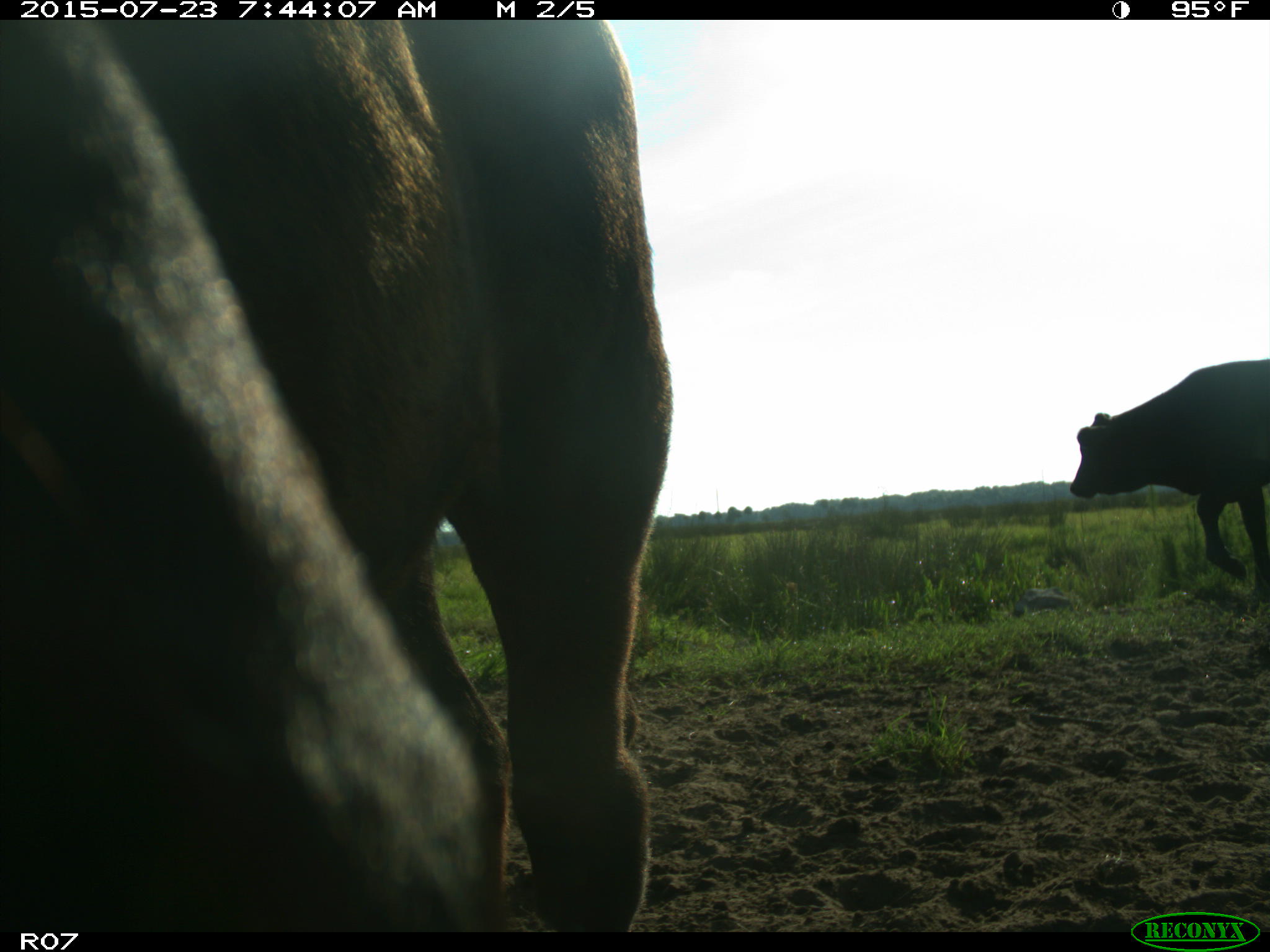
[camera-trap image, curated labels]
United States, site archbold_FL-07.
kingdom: Animalia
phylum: Chordata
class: Mammalia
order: Artiodactyla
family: Bovidae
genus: Bos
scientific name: Bos taurus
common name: domestic cow